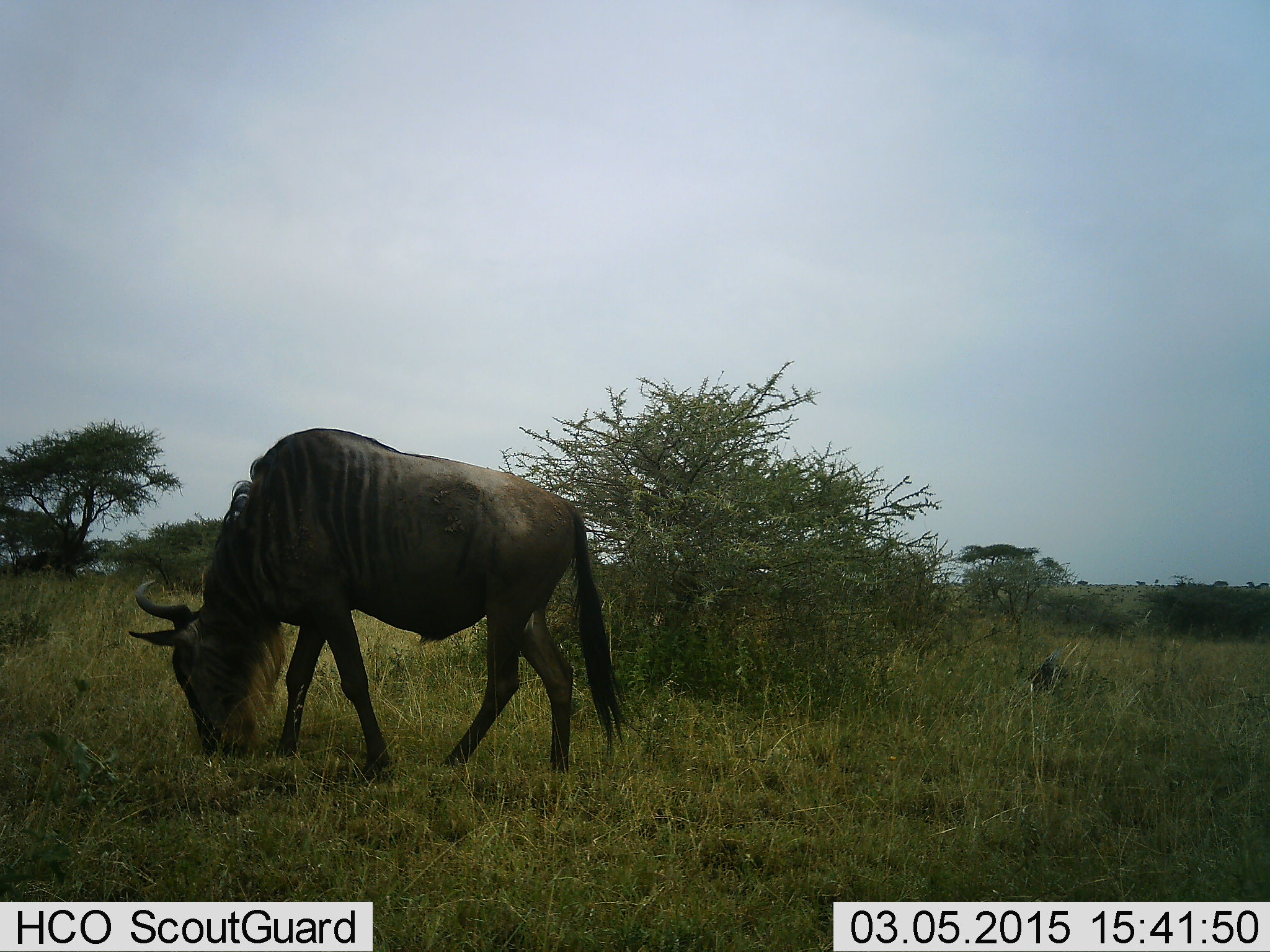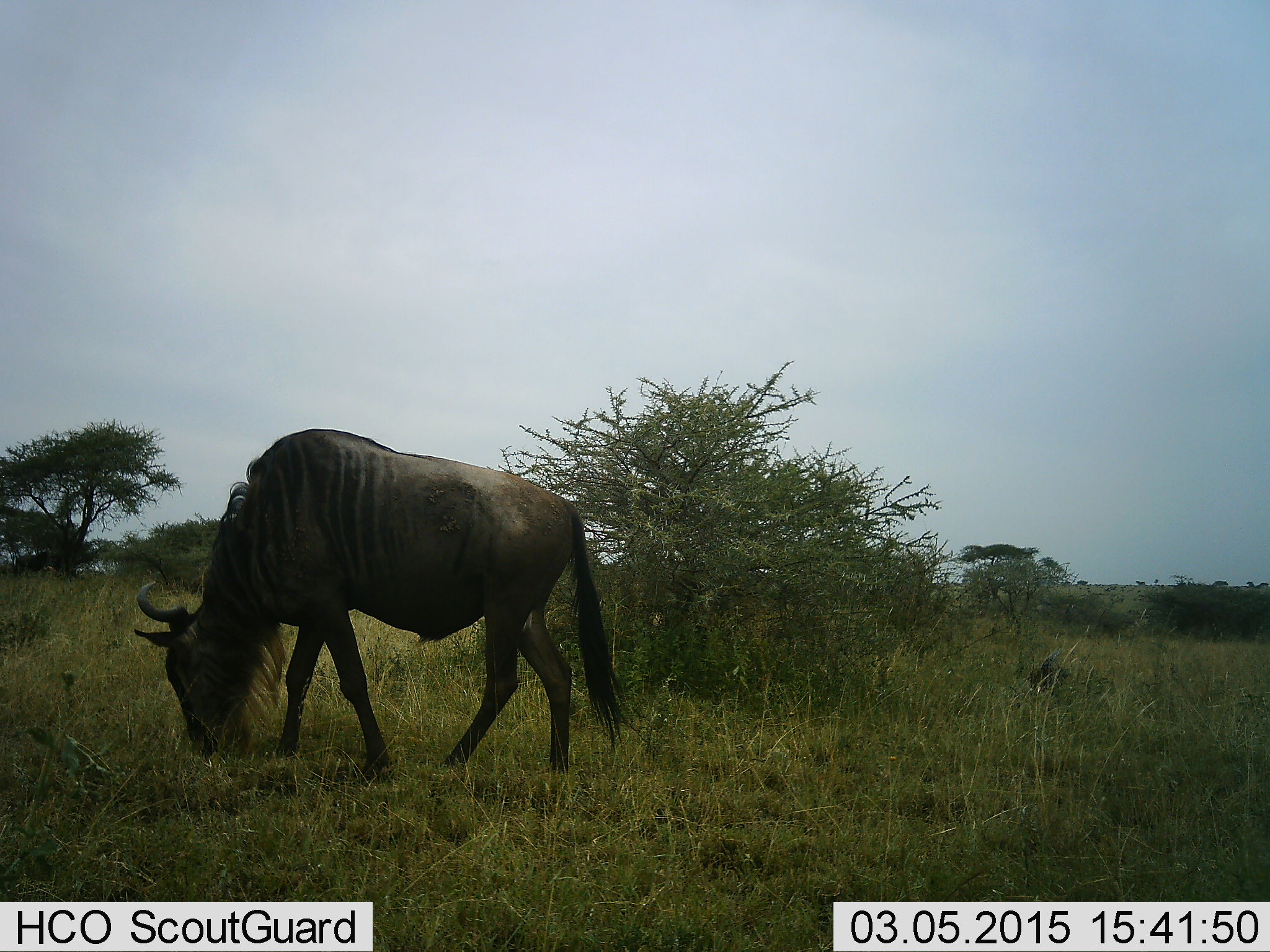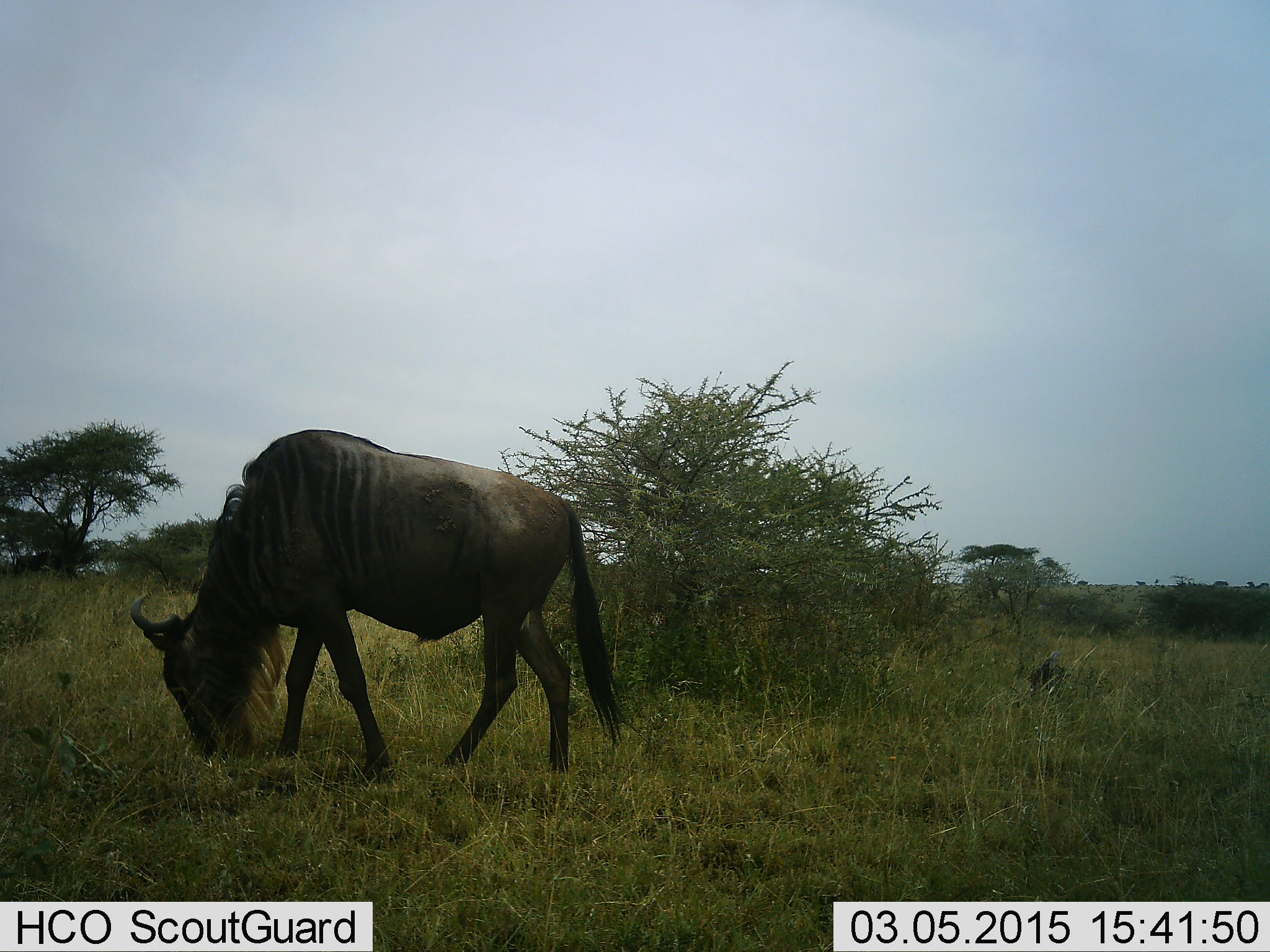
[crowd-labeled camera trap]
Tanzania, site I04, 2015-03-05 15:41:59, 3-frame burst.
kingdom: Animalia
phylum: Chordata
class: Mammalia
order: Artiodactyla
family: Bovidae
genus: Connochaetes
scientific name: Connochaetes taurinus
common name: blue wildebeest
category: wildebeest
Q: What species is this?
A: Wildebeest (blue wildebeest) (Connochaetes taurinus).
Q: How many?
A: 1.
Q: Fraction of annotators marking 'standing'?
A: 20%.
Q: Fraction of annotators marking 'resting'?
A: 0%.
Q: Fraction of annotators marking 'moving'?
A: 0%.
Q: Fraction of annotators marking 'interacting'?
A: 0%.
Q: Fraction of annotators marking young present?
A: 0%.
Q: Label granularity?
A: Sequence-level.